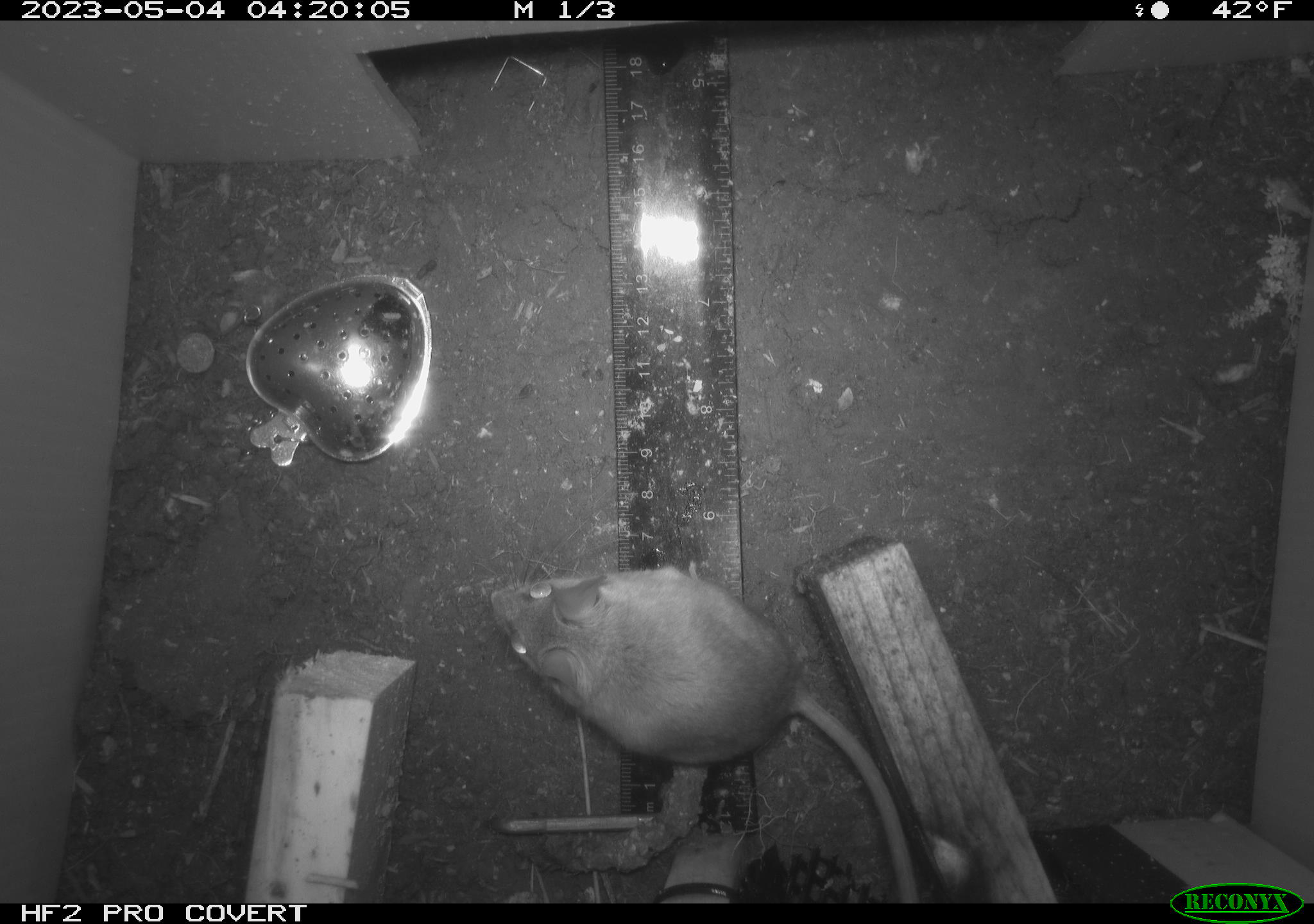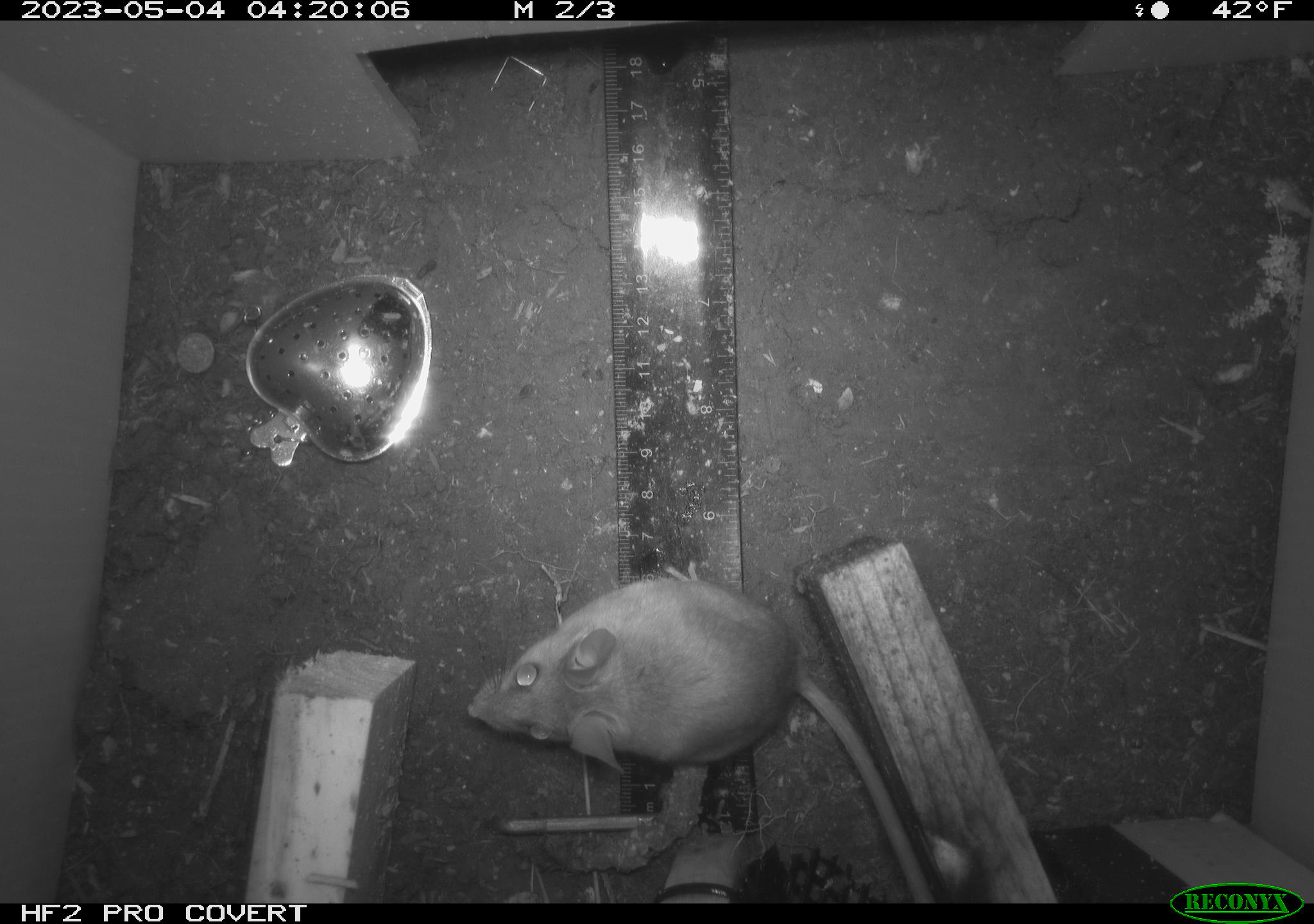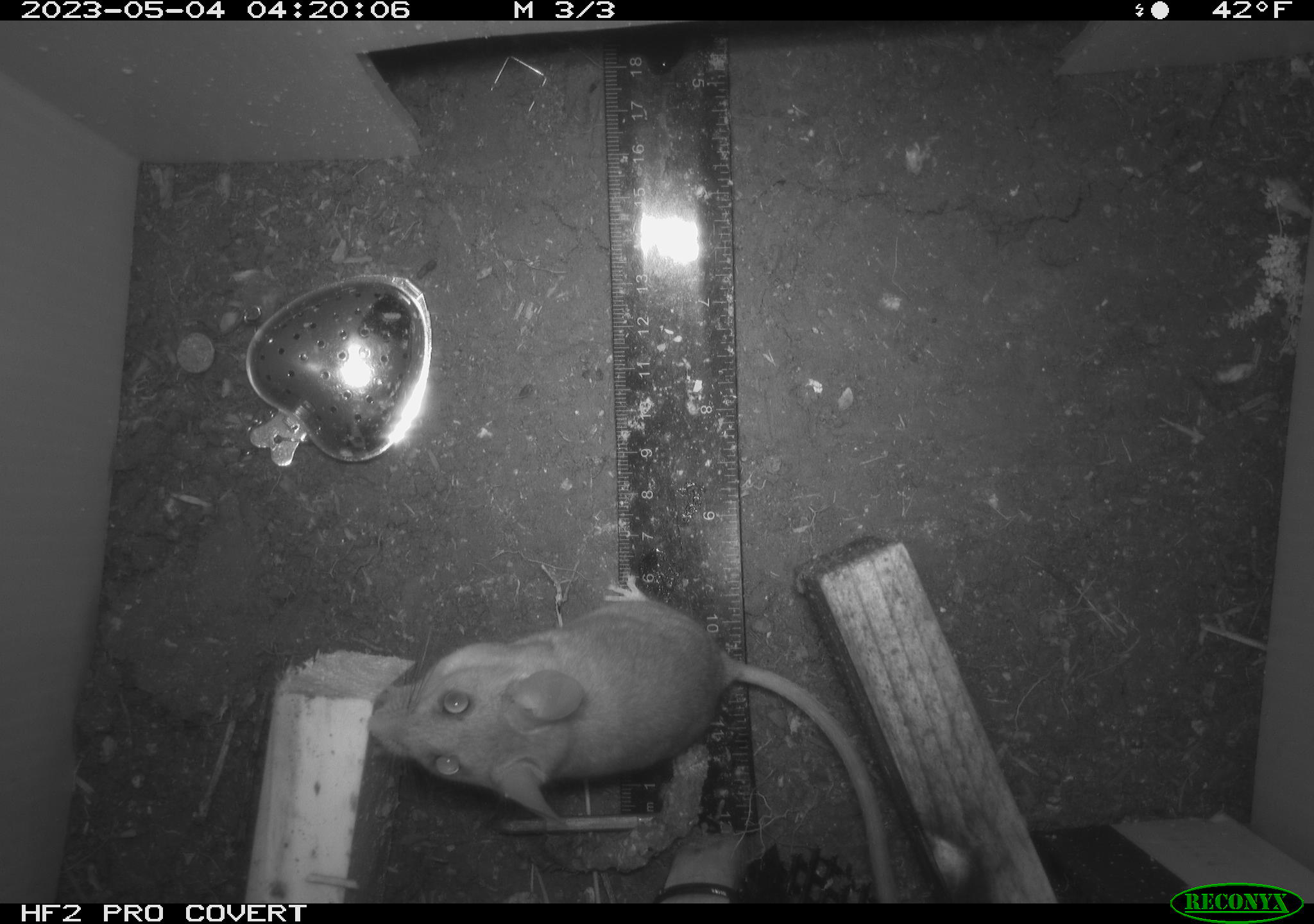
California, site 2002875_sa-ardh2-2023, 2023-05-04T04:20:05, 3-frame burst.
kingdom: Animalia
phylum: Chordata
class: Mammalia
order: Rodentia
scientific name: Rodentia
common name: mouse species